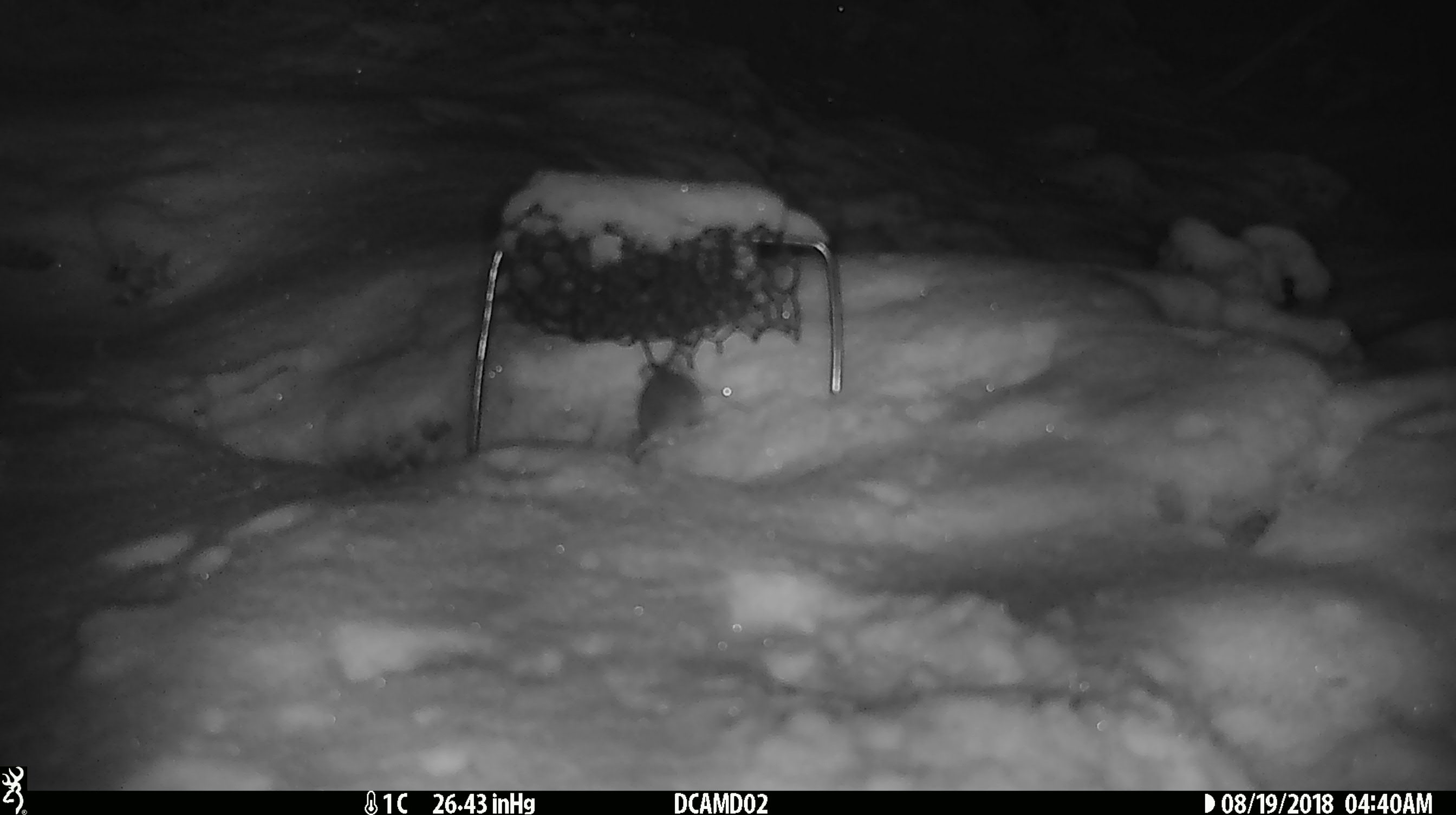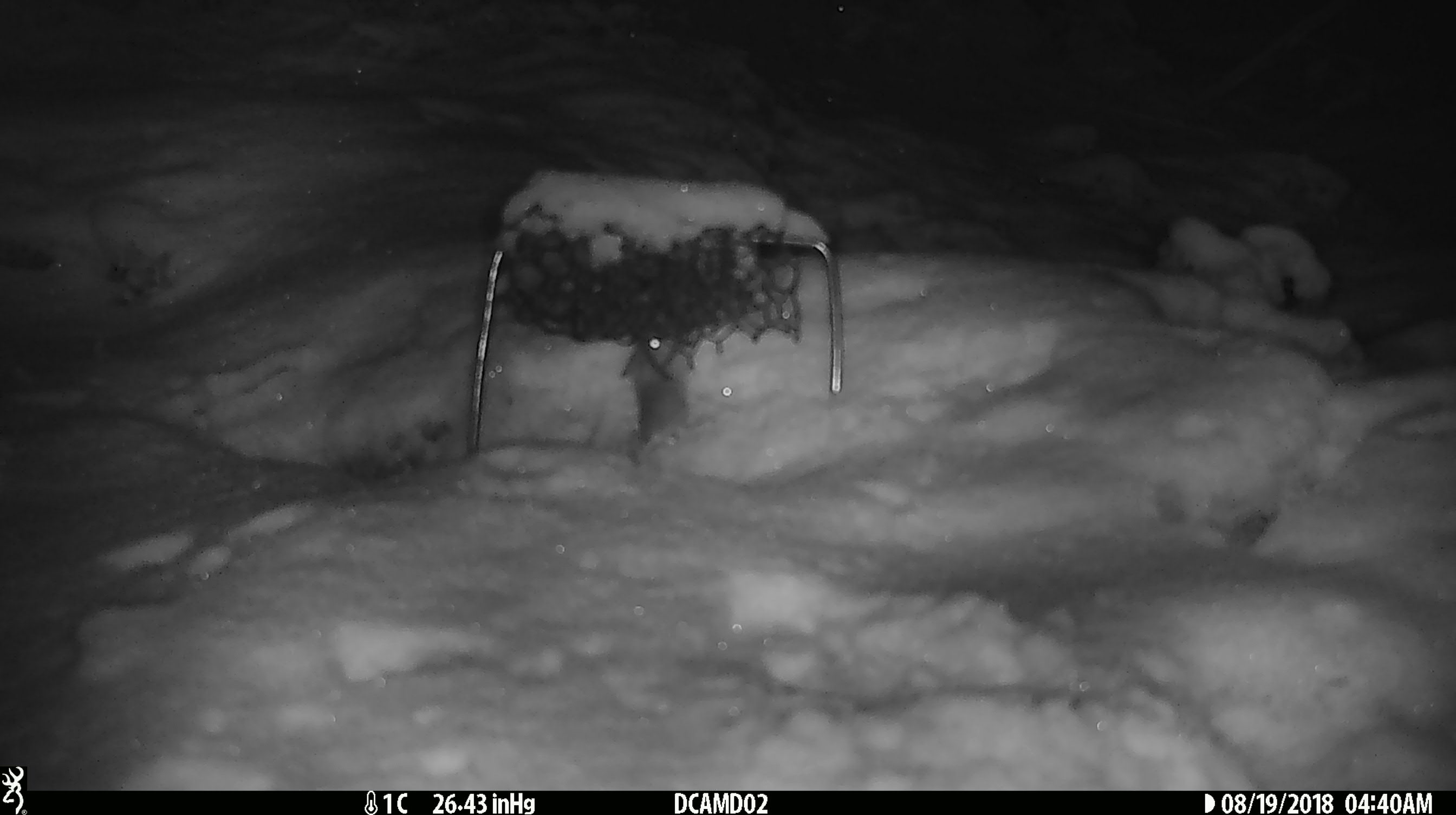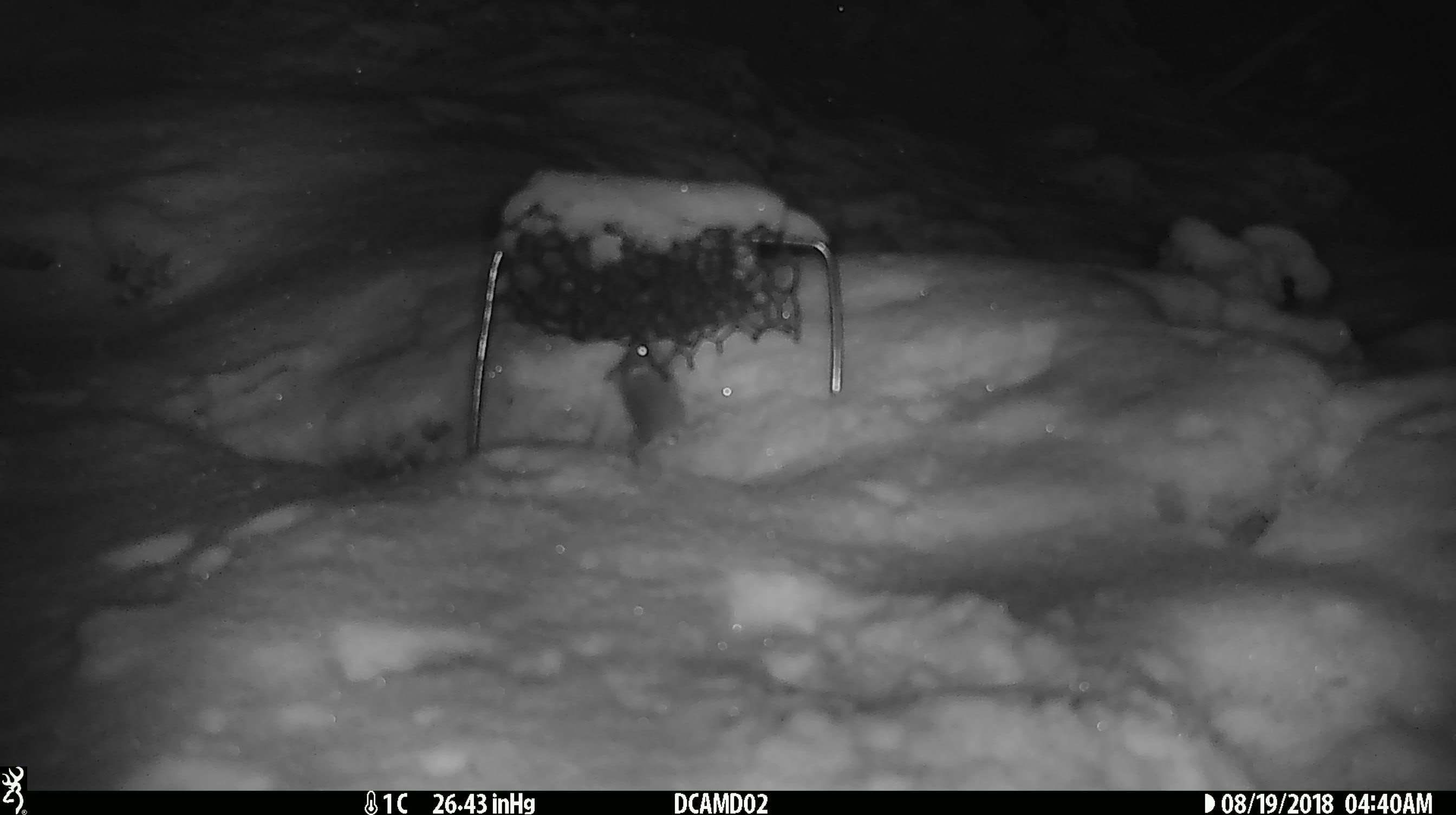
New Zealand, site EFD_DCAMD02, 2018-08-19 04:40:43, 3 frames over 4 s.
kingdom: Animalia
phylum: Chordata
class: Mammalia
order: Rodentia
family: Muridae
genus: Mus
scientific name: Mus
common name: mouse